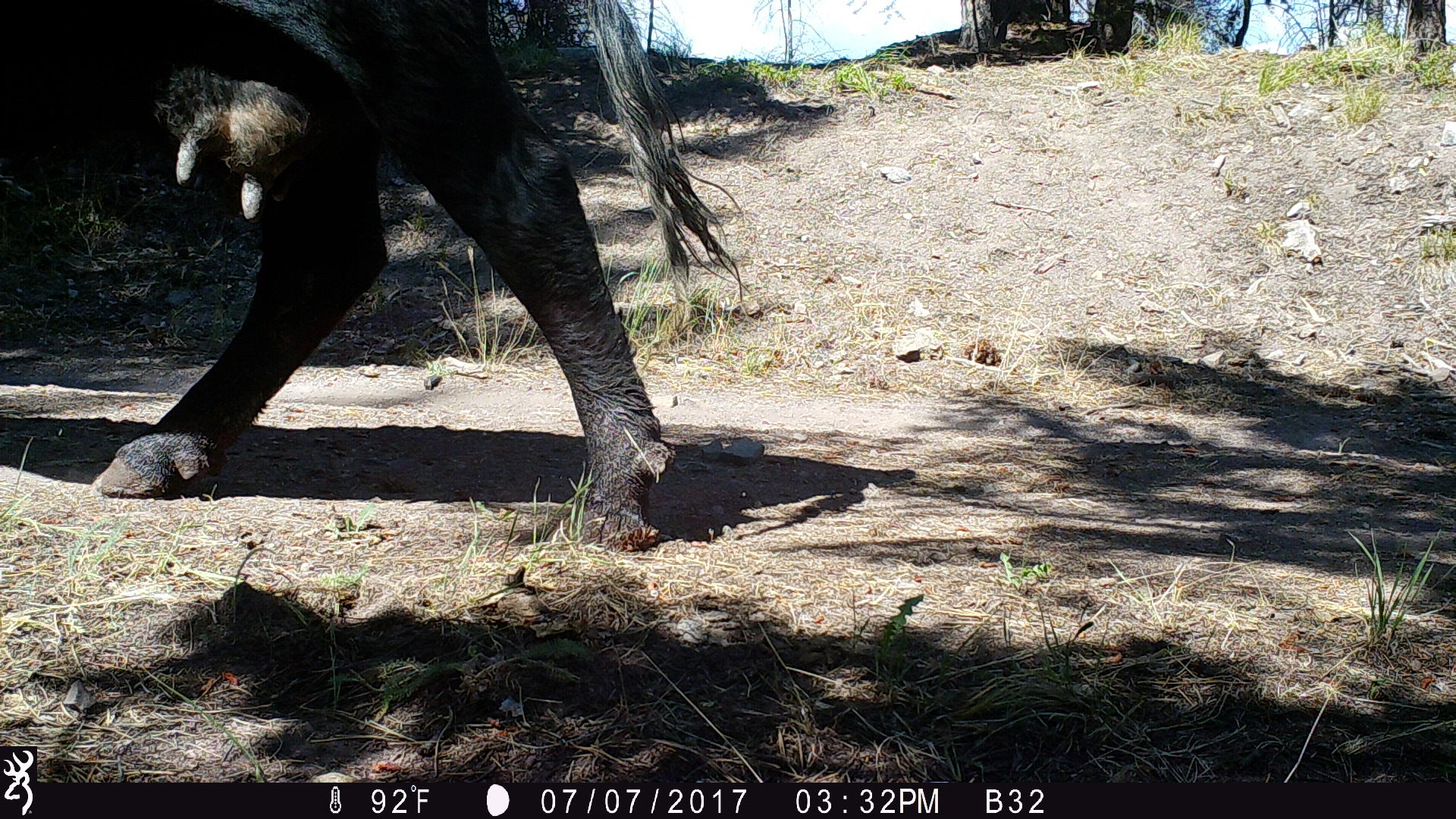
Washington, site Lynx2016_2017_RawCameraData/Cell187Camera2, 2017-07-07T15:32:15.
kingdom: Animalia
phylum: Chordata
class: Mammalia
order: Artiodactyla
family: Bovidae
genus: Bos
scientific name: Bos taurus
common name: domestic cattle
Domestic cattle (Bos taurus). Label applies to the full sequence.